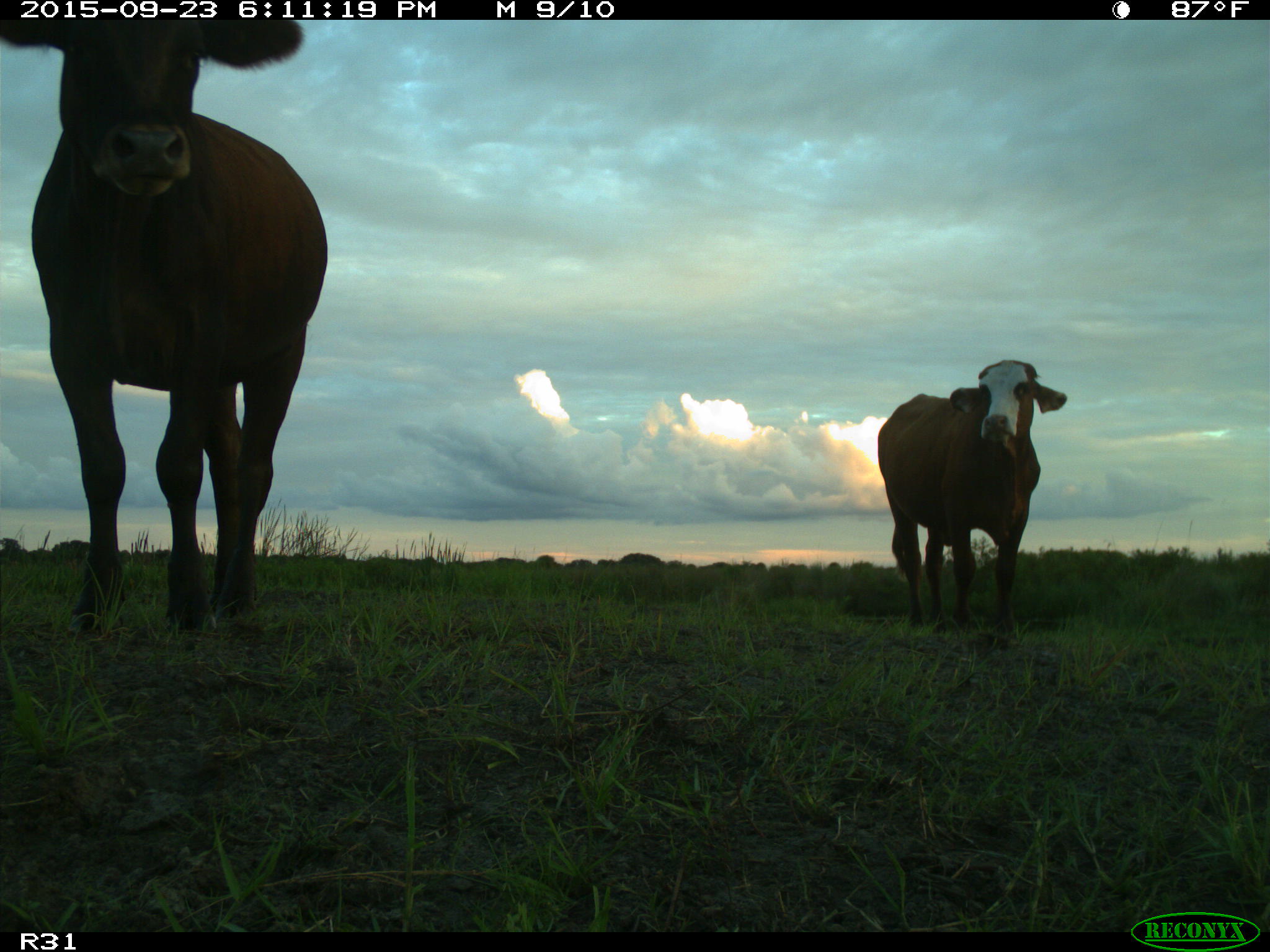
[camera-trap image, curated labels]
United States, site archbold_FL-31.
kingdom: Animalia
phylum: Chordata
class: Mammalia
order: Artiodactyla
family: Bovidae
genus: Bos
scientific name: Bos taurus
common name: domestic cow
Bos taurus (domestic cow).